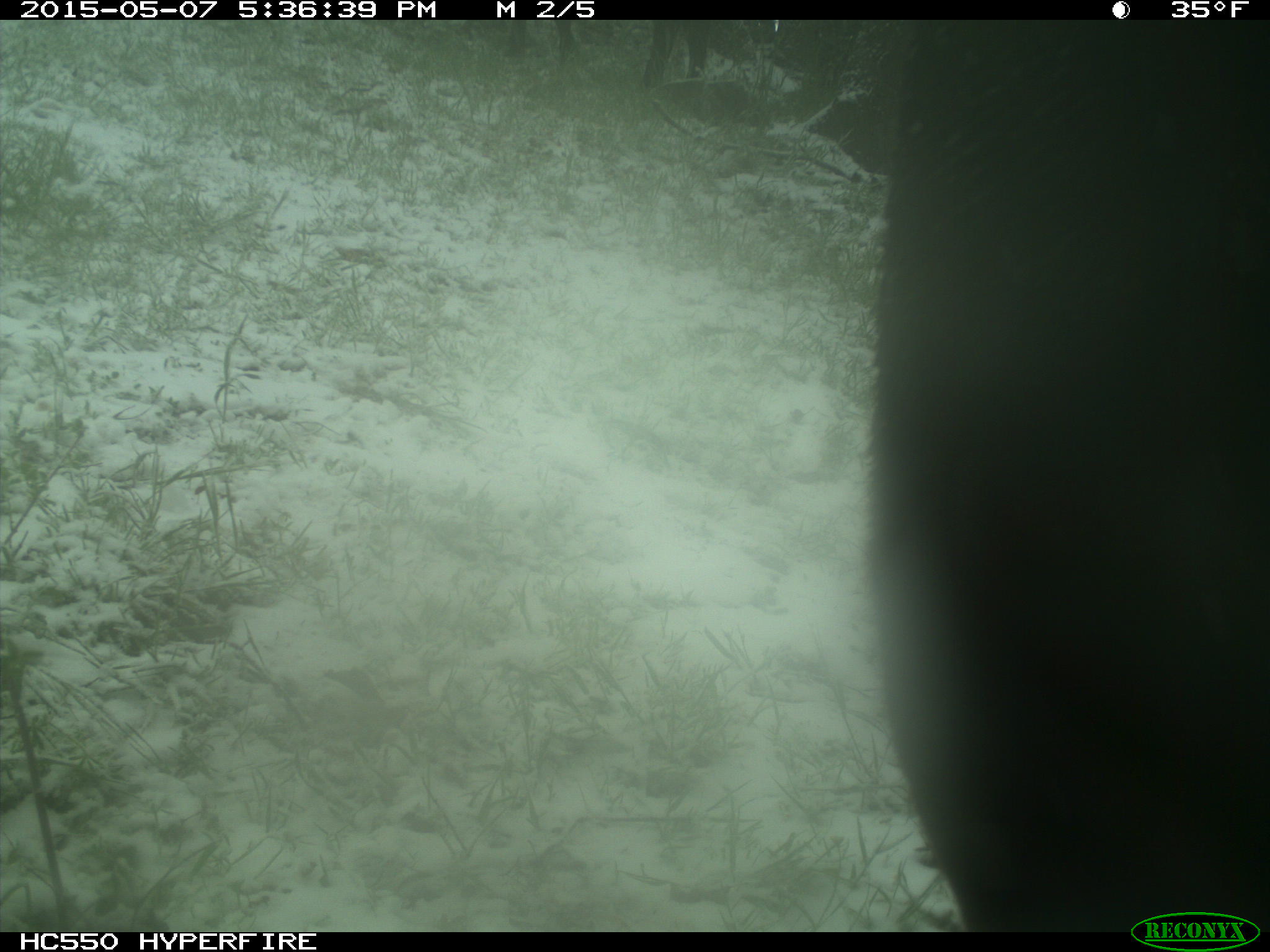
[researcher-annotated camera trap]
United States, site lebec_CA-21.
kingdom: Animalia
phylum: Chordata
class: Mammalia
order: Artiodactyla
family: Bovidae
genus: Bos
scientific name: Bos taurus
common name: domestic cow